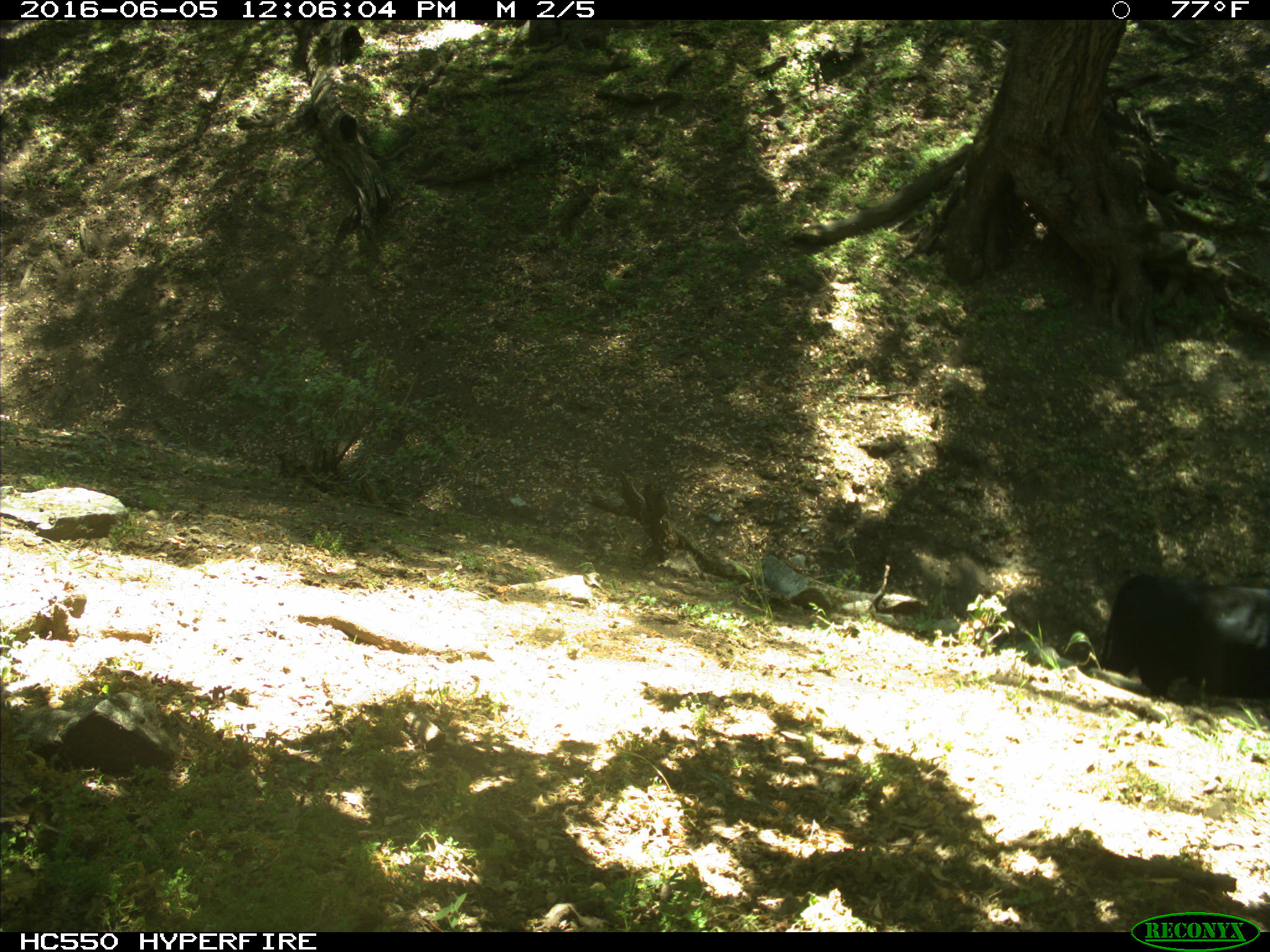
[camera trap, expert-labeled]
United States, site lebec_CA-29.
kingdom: Animalia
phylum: Chordata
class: Mammalia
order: Artiodactyla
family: Bovidae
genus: Bos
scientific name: Bos taurus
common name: domestic cow